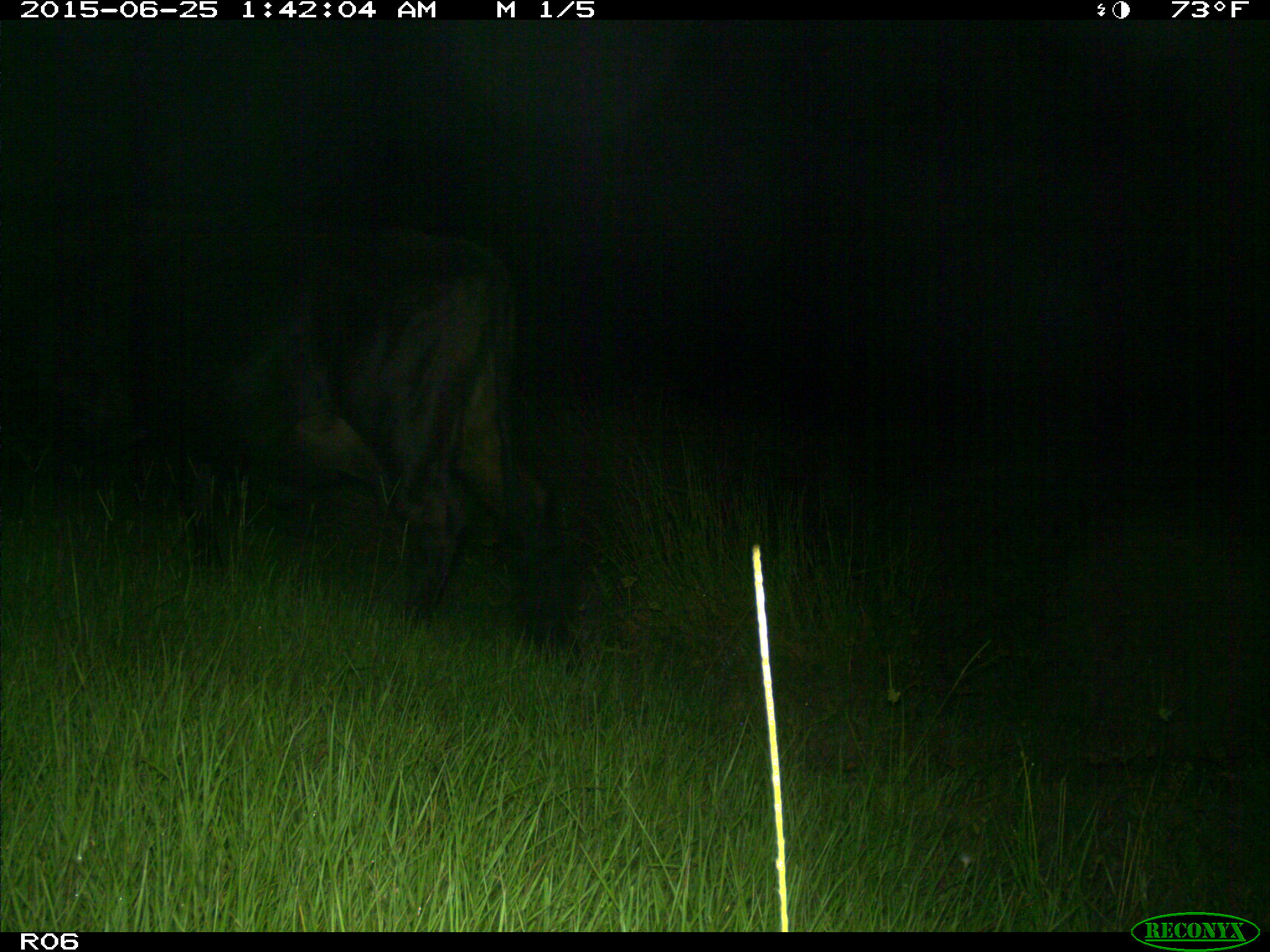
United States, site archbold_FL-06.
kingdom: Animalia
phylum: Chordata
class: Mammalia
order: Artiodactyla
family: Bovidae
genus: Bos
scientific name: Bos taurus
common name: domestic cow